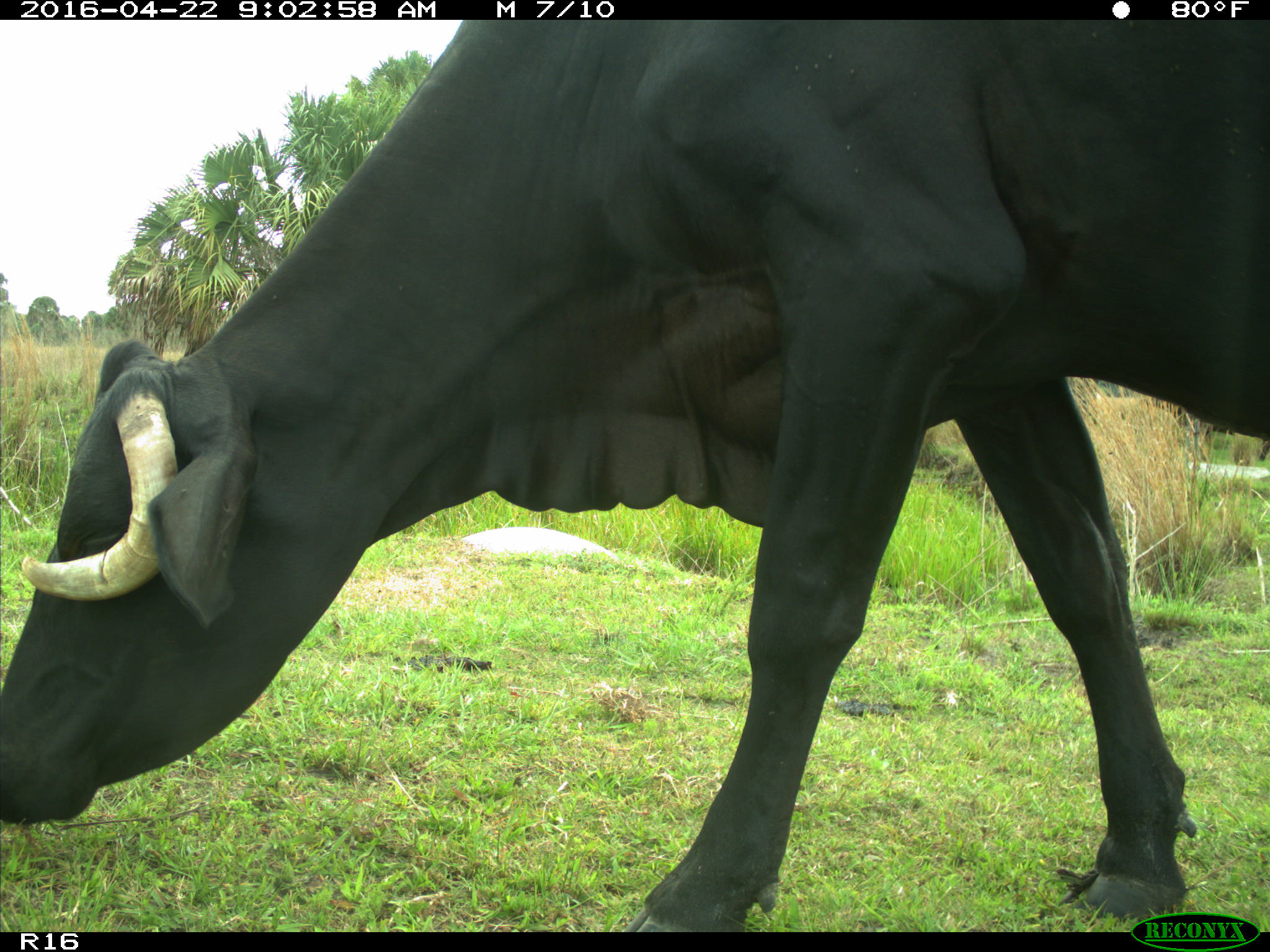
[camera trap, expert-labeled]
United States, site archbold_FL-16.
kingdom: Animalia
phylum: Chordata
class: Mammalia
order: Artiodactyla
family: Bovidae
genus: Bos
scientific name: Bos taurus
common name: domestic cow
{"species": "Bos taurus (domestic cow)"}